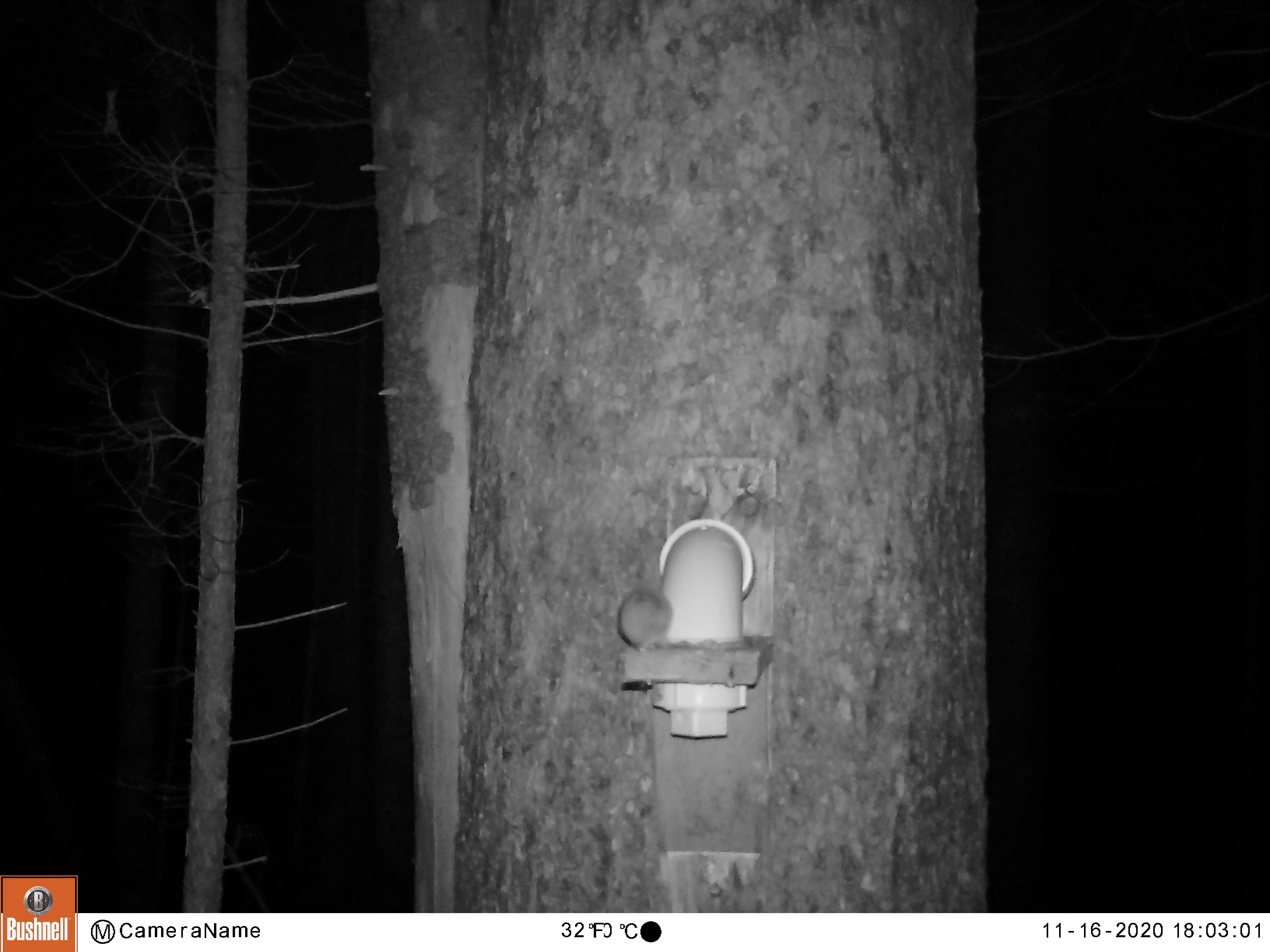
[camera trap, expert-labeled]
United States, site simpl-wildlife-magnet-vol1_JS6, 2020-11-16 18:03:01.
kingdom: Animalia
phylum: Chordata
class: Mammalia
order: Rodentia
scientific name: Rodentia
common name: mouse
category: mouse sp.